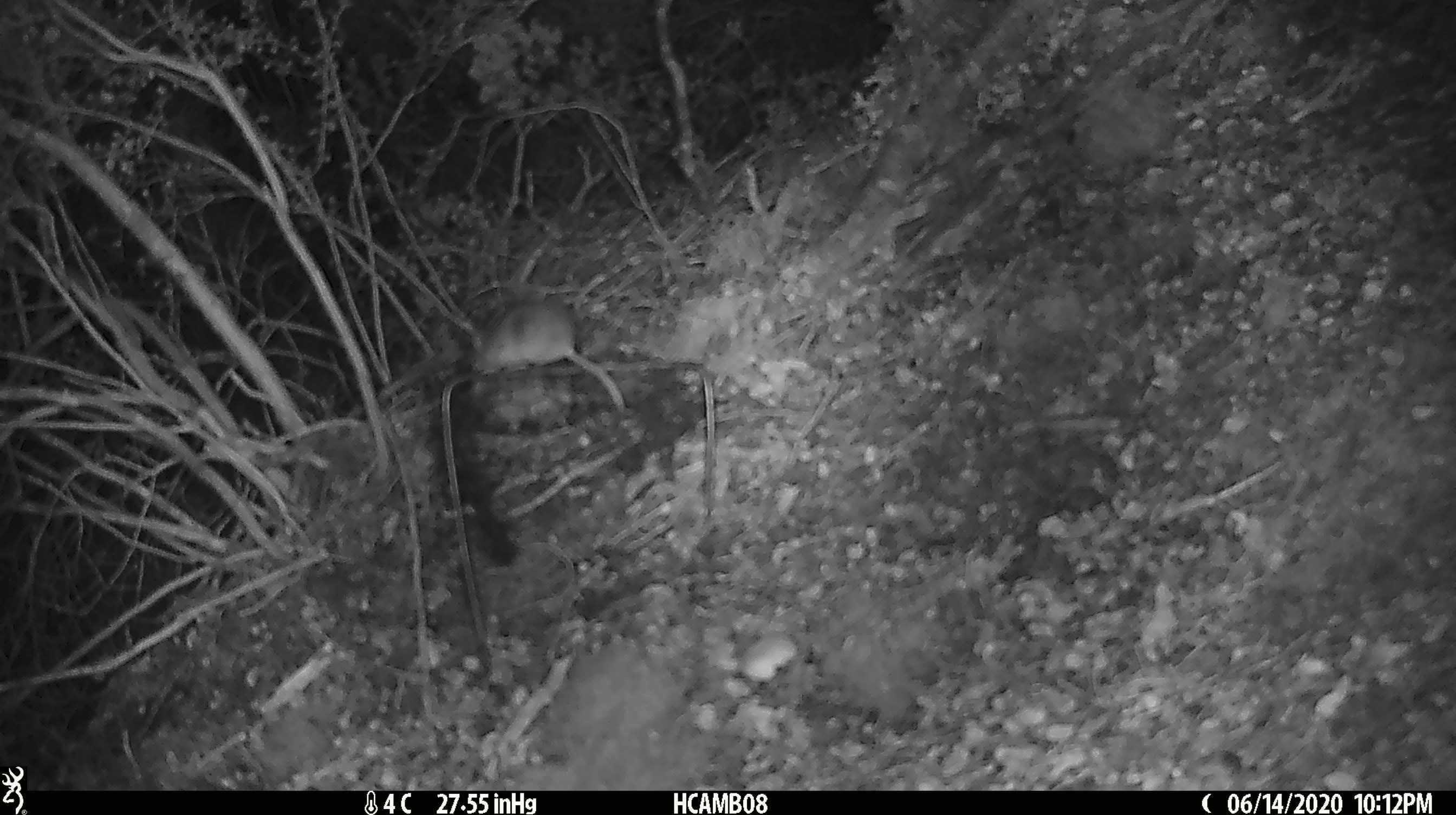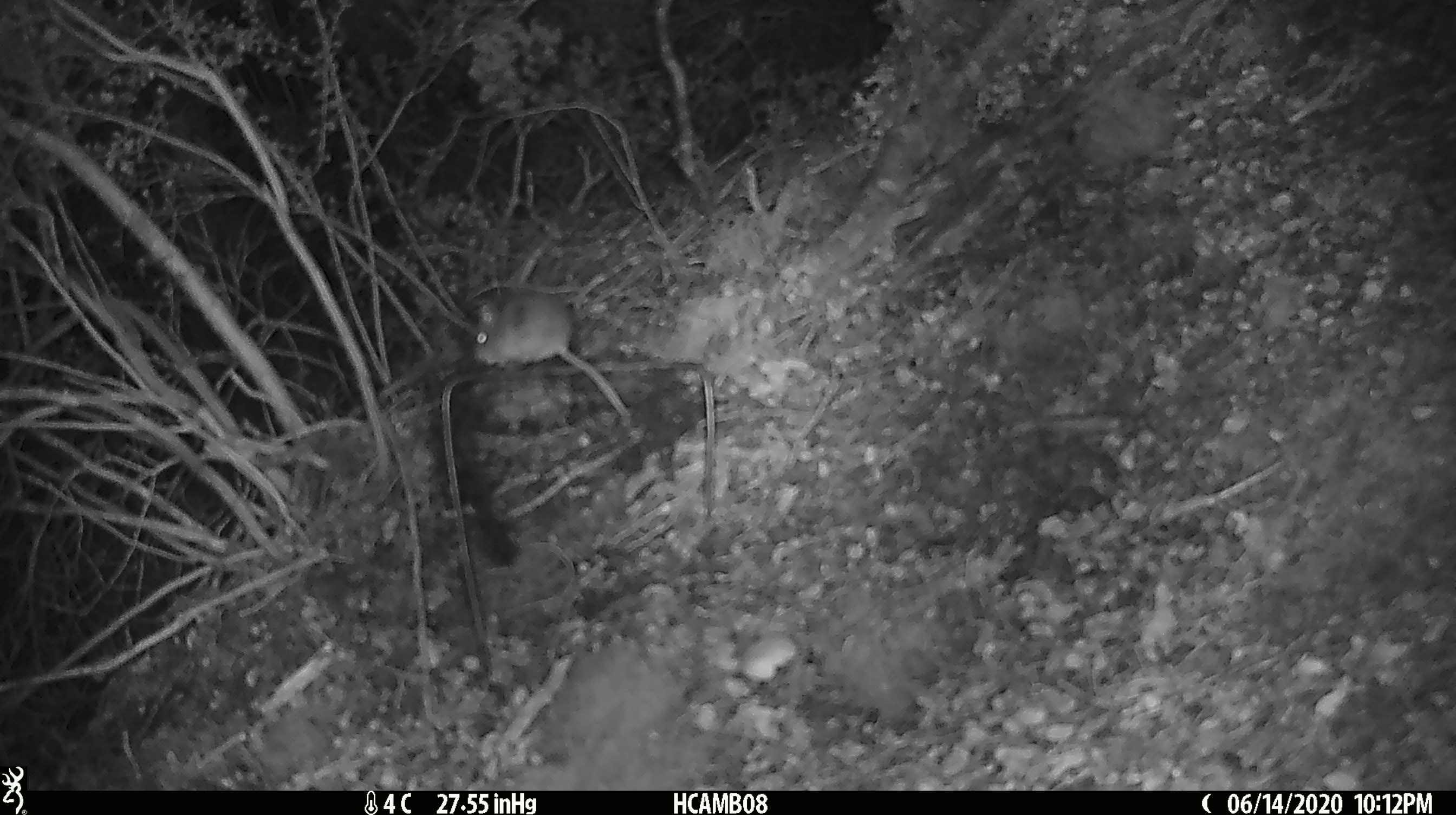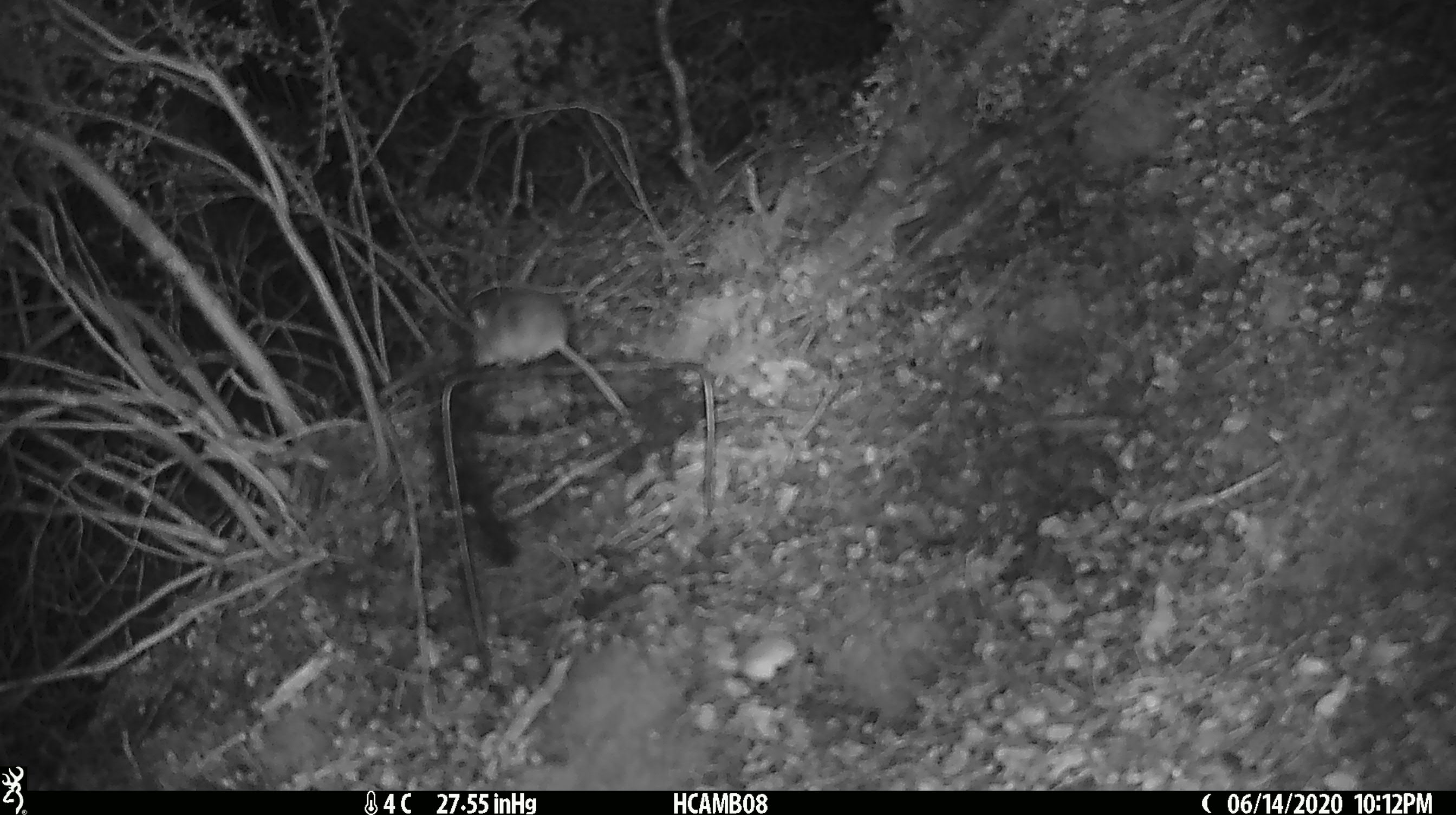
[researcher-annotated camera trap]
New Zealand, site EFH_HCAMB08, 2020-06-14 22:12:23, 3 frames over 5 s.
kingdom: Animalia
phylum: Chordata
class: Mammalia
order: Rodentia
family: Muridae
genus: Mus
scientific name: Mus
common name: mouse